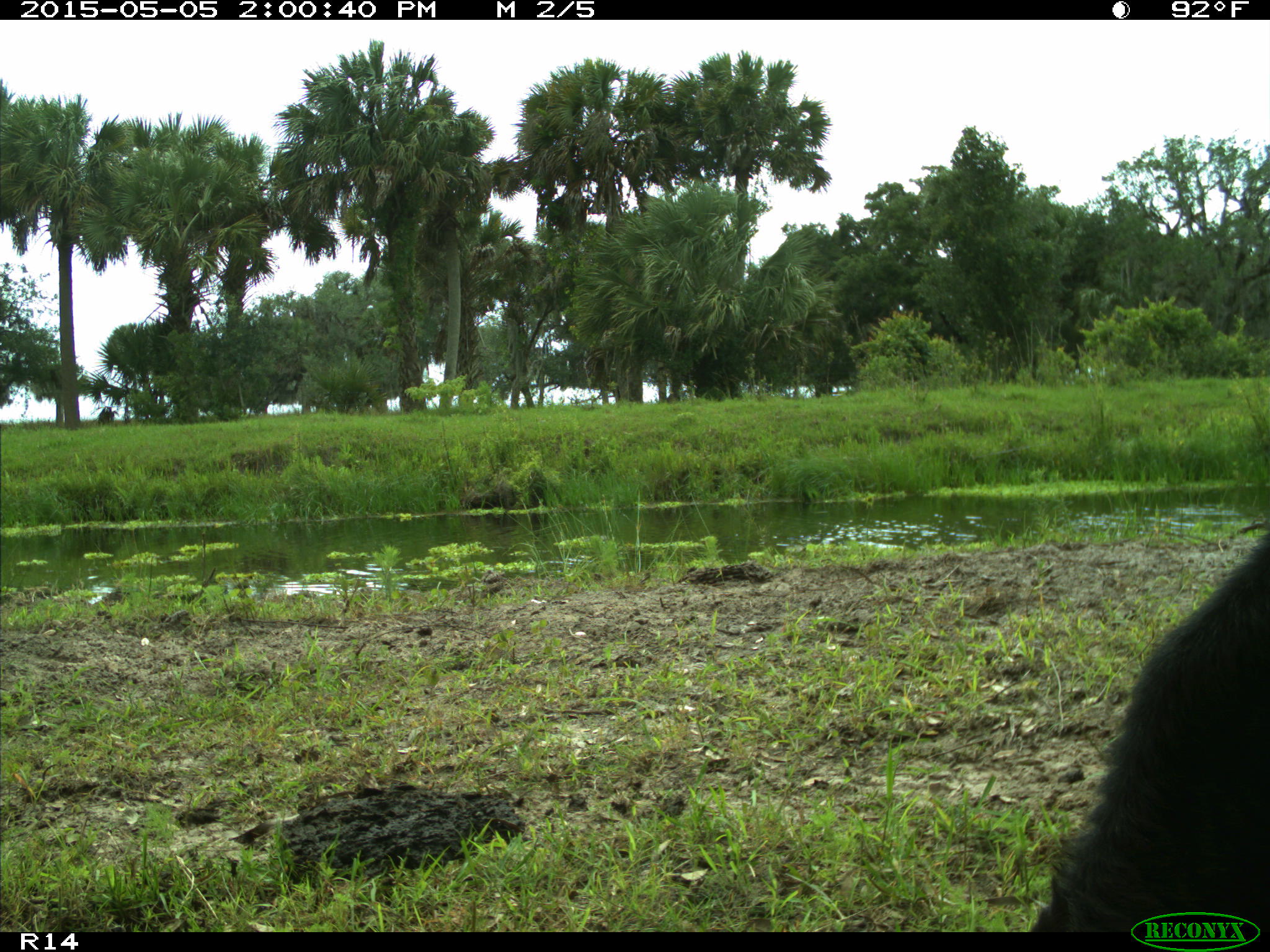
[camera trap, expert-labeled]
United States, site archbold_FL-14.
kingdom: Animalia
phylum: Chordata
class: Mammalia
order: Artiodactyla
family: Bovidae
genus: Bos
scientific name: Bos taurus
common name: domestic cow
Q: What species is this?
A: Bos taurus (domestic cow).